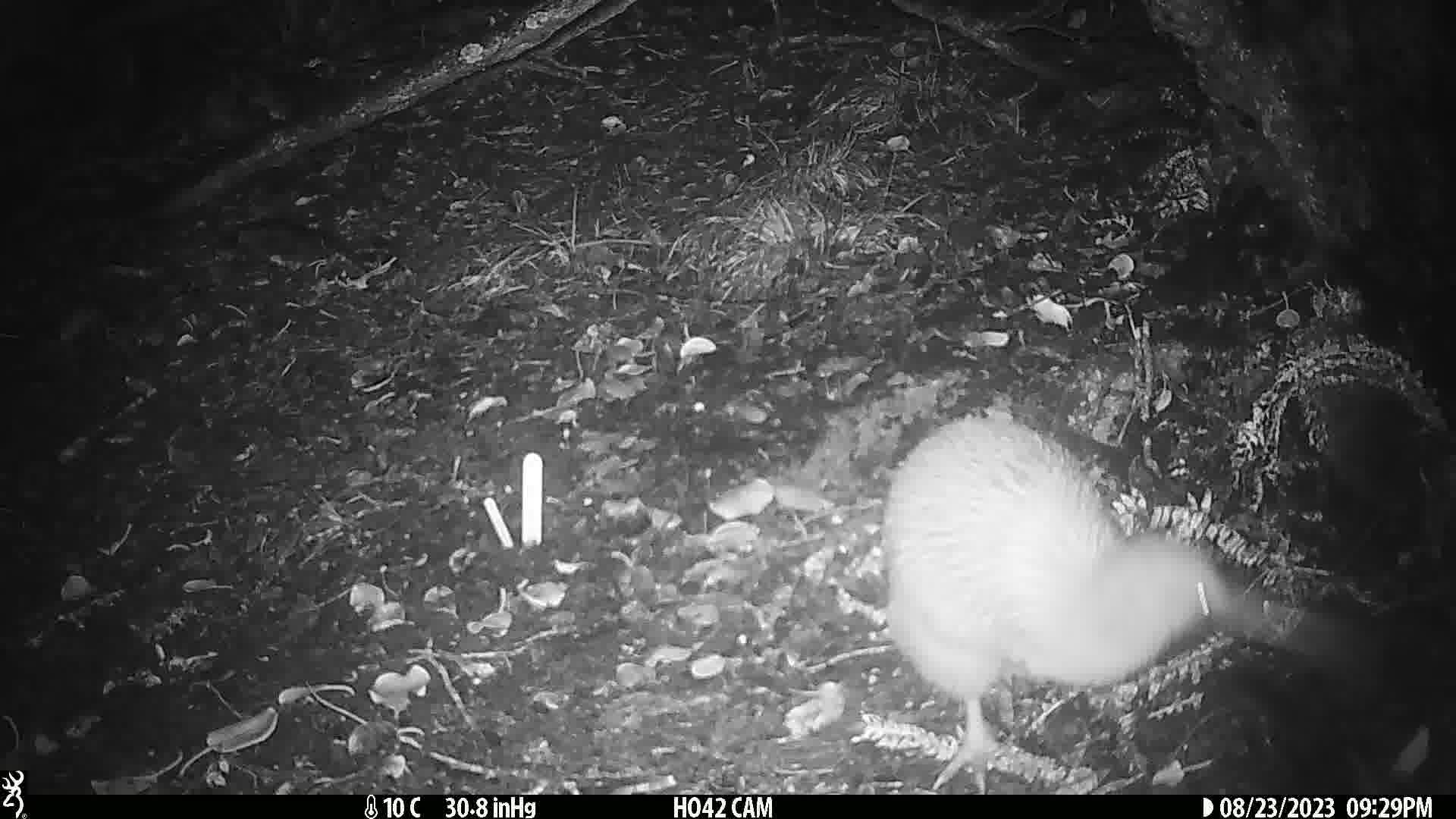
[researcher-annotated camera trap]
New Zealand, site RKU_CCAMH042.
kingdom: Animalia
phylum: Chordata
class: Aves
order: Apterygiformes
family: Apterygidae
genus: Apteryx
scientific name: Apteryx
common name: kiwi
Kiwi (Apteryx).